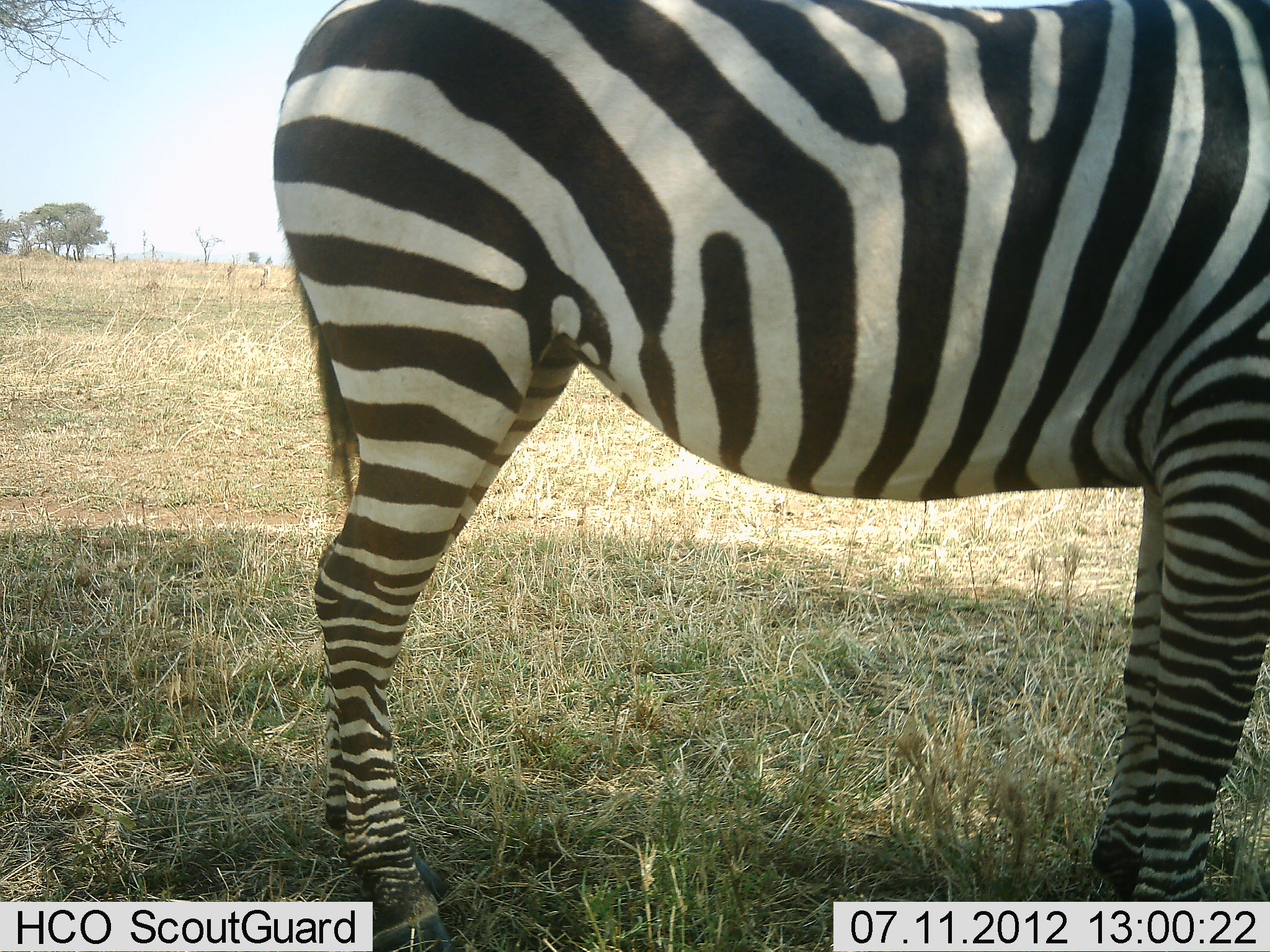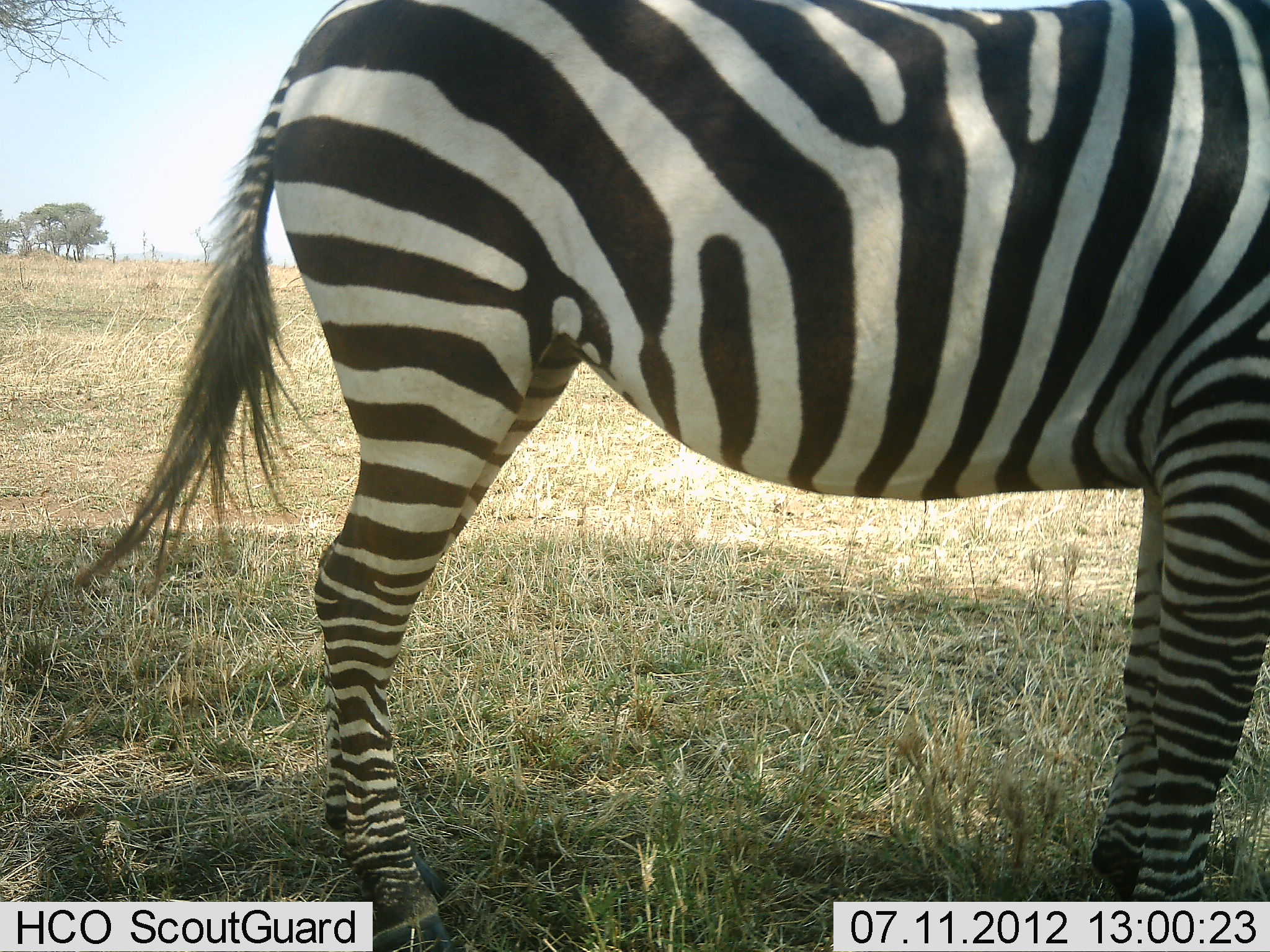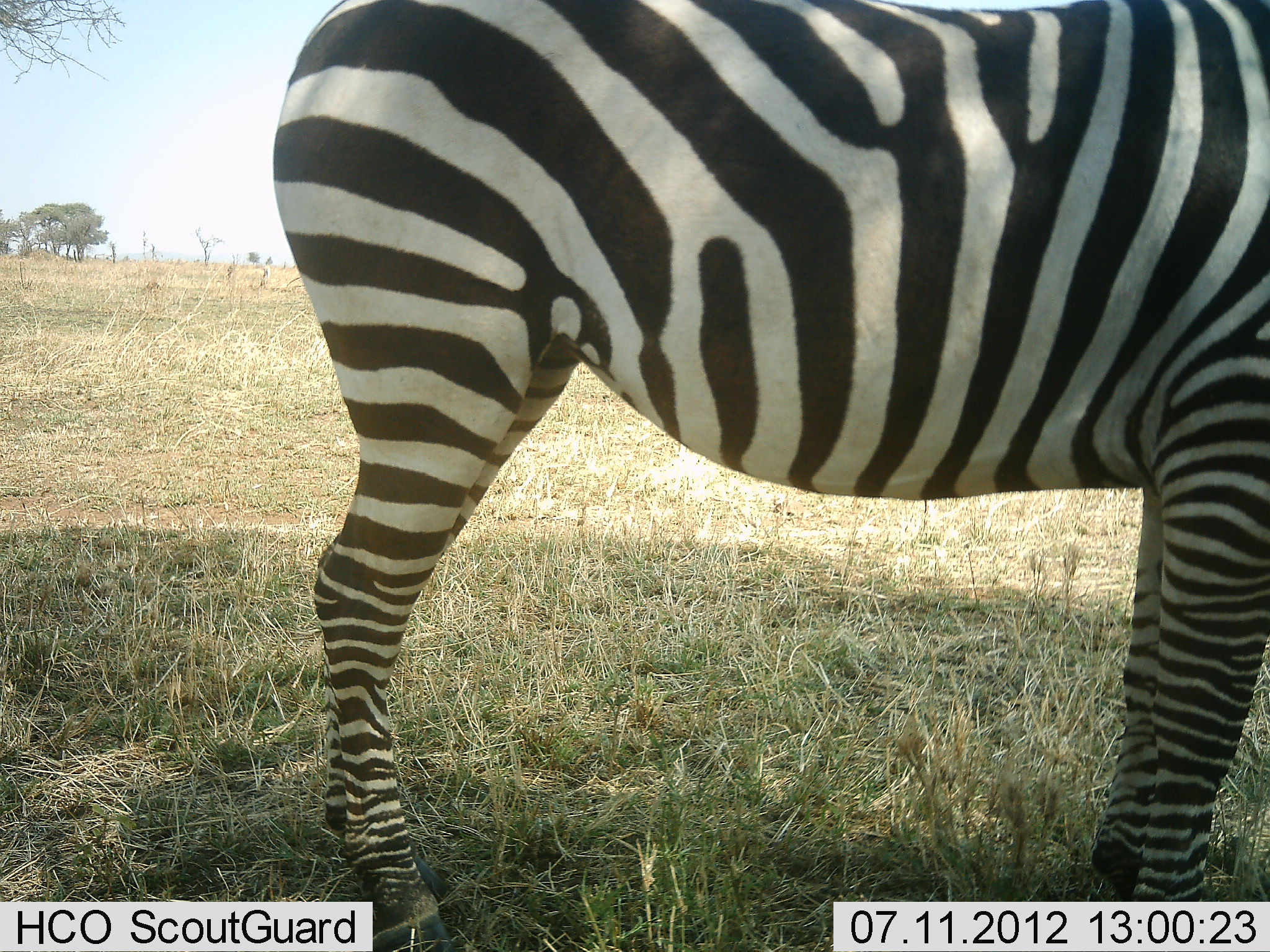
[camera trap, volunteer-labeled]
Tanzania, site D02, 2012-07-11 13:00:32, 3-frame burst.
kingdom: Animalia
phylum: Chordata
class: Mammalia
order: Perissodactyla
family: Equidae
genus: Equus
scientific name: Equus quagga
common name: plains zebra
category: zebra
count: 1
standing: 100%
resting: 0%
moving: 0%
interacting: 0%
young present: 0%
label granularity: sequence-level